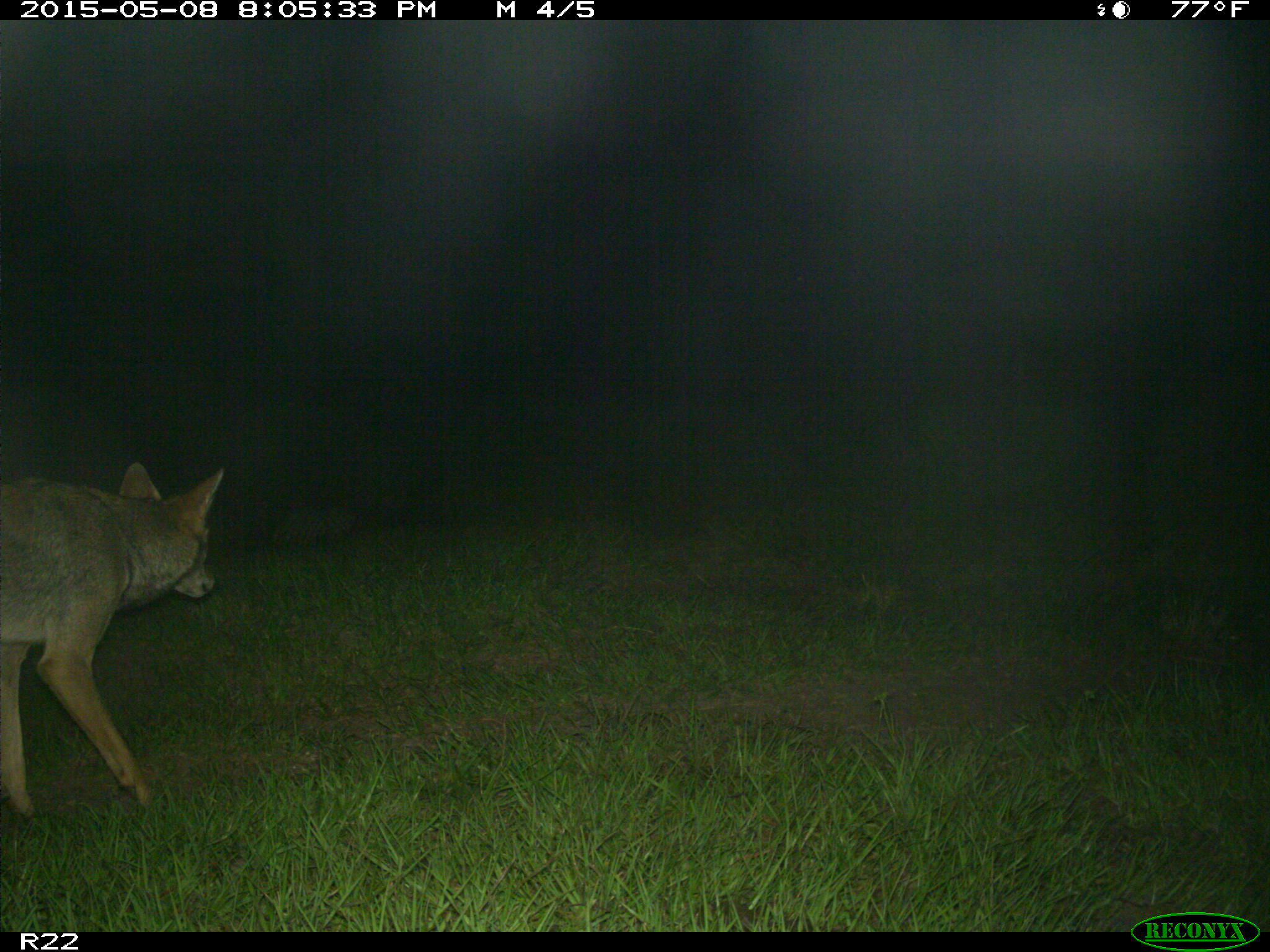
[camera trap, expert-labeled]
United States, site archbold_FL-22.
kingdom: Animalia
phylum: Chordata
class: Mammalia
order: Artiodactyla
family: Bovidae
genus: Bos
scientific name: Bos taurus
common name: domestic cow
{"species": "Bos taurus (domestic cow)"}